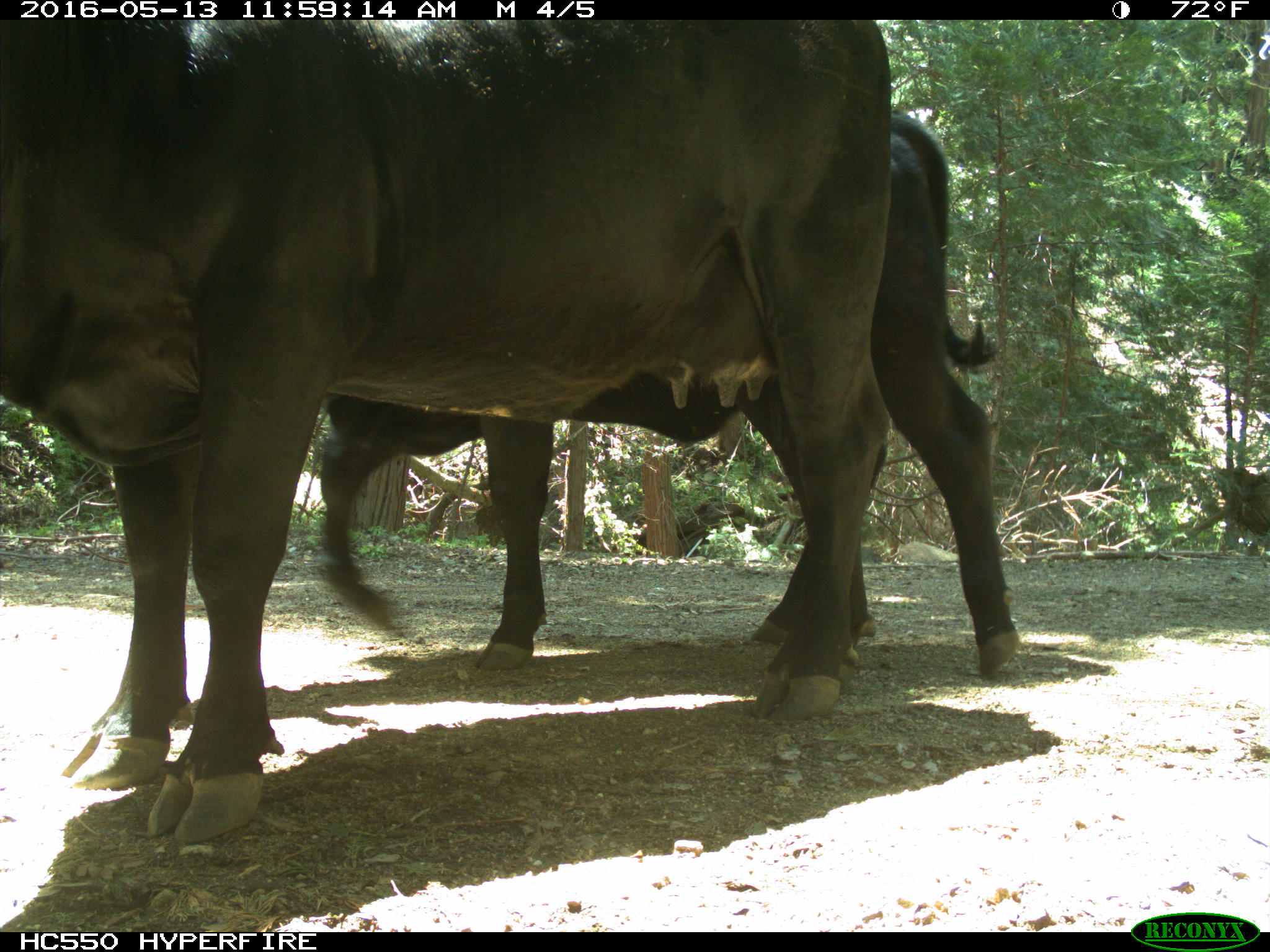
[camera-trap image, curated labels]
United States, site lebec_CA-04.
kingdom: Animalia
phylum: Chordata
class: Mammalia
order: Artiodactyla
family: Bovidae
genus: Bos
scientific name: Bos taurus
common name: domestic cow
Bos taurus (domestic cow).